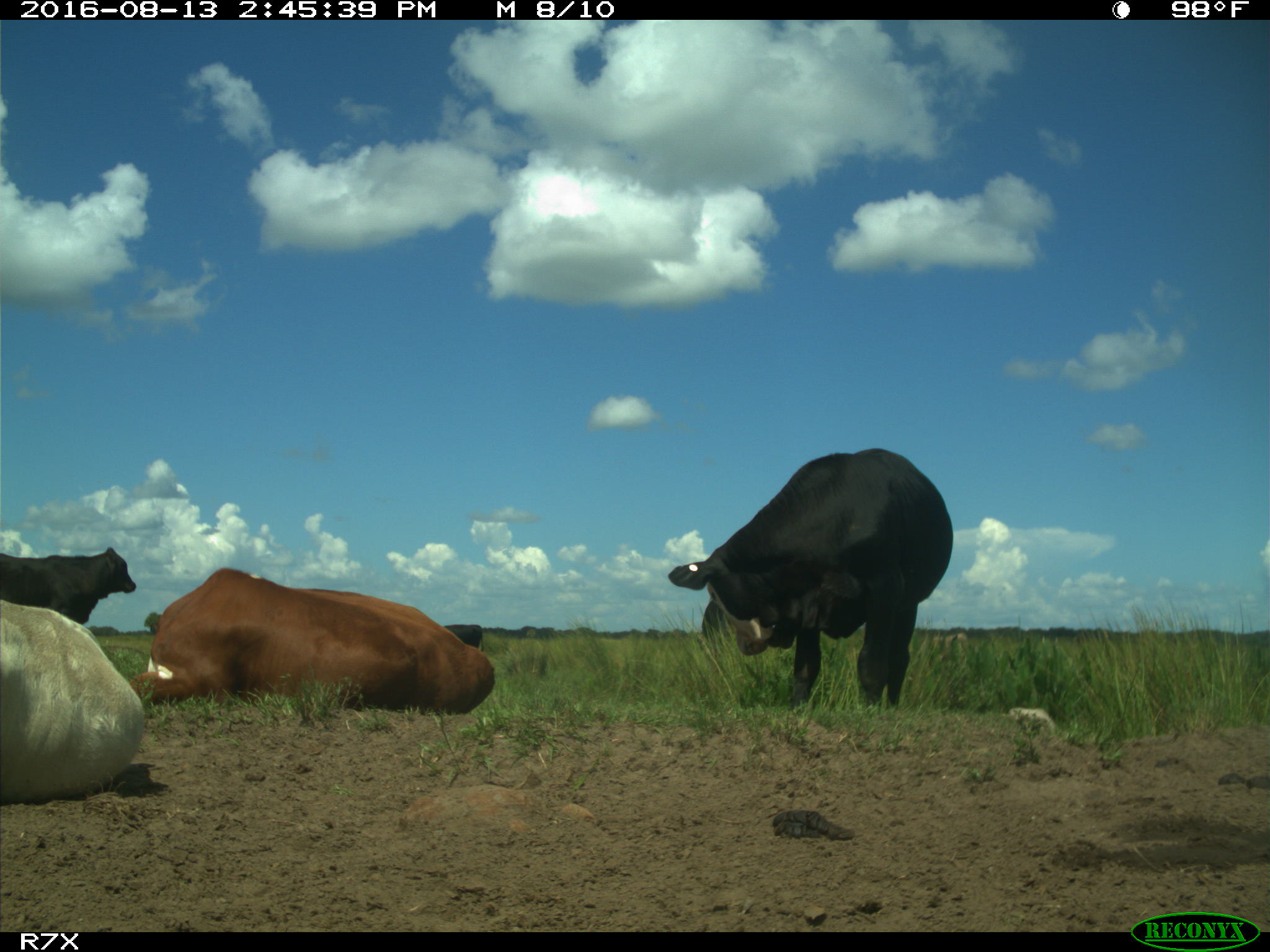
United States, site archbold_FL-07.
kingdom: Animalia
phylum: Chordata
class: Mammalia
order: Artiodactyla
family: Bovidae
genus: Bos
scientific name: Bos taurus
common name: domestic cow